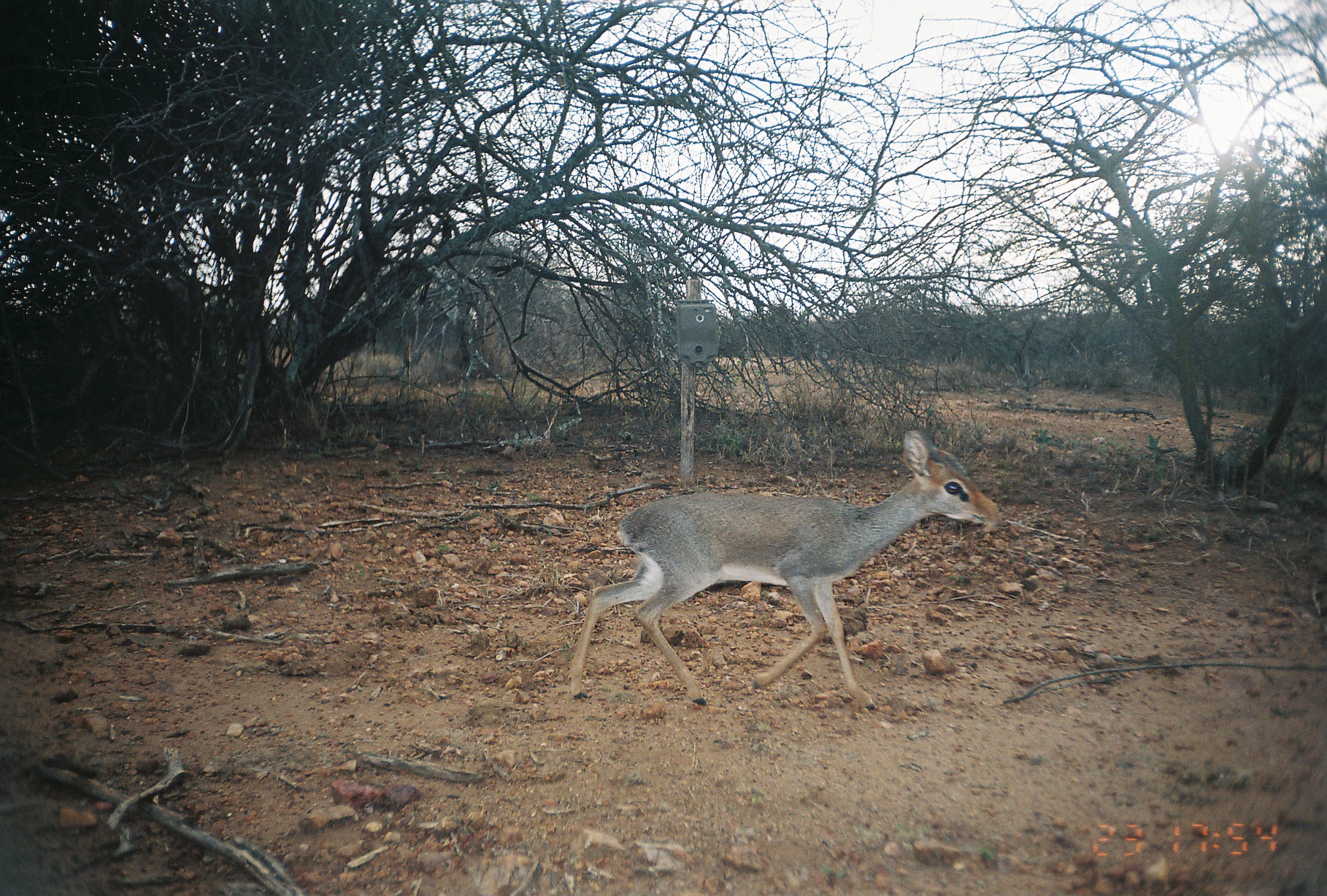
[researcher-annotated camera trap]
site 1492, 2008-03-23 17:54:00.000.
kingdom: Animalia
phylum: Chordata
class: Mammalia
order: Artiodactyla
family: Bovidae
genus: Madoqua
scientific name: Madoqua guentheri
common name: günther's dik-dik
Madoqua guentheri (günther's dik-dik), count 1.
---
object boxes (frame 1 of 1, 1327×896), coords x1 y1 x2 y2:
madoqua guentheri: 567 424 1006 709